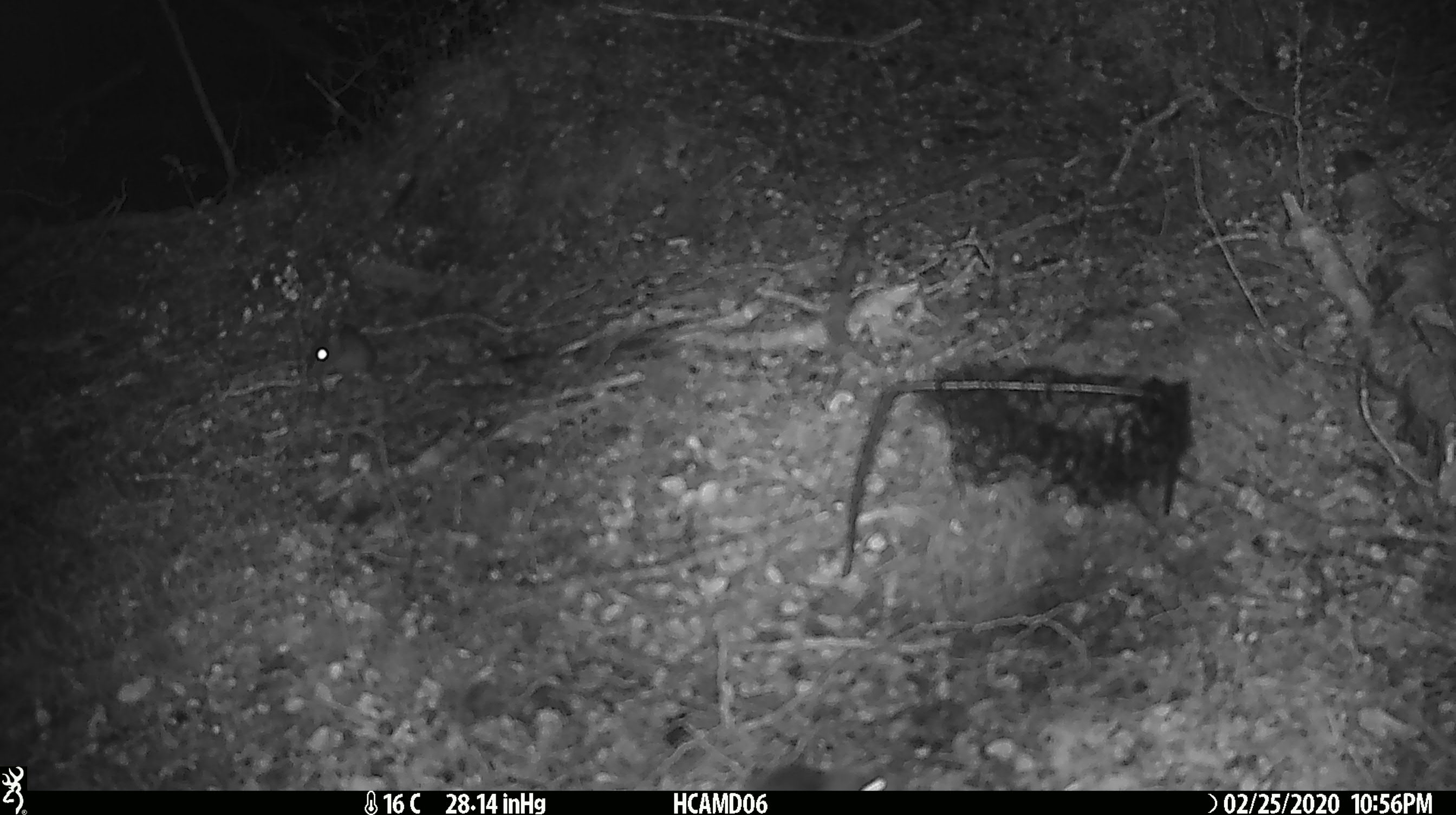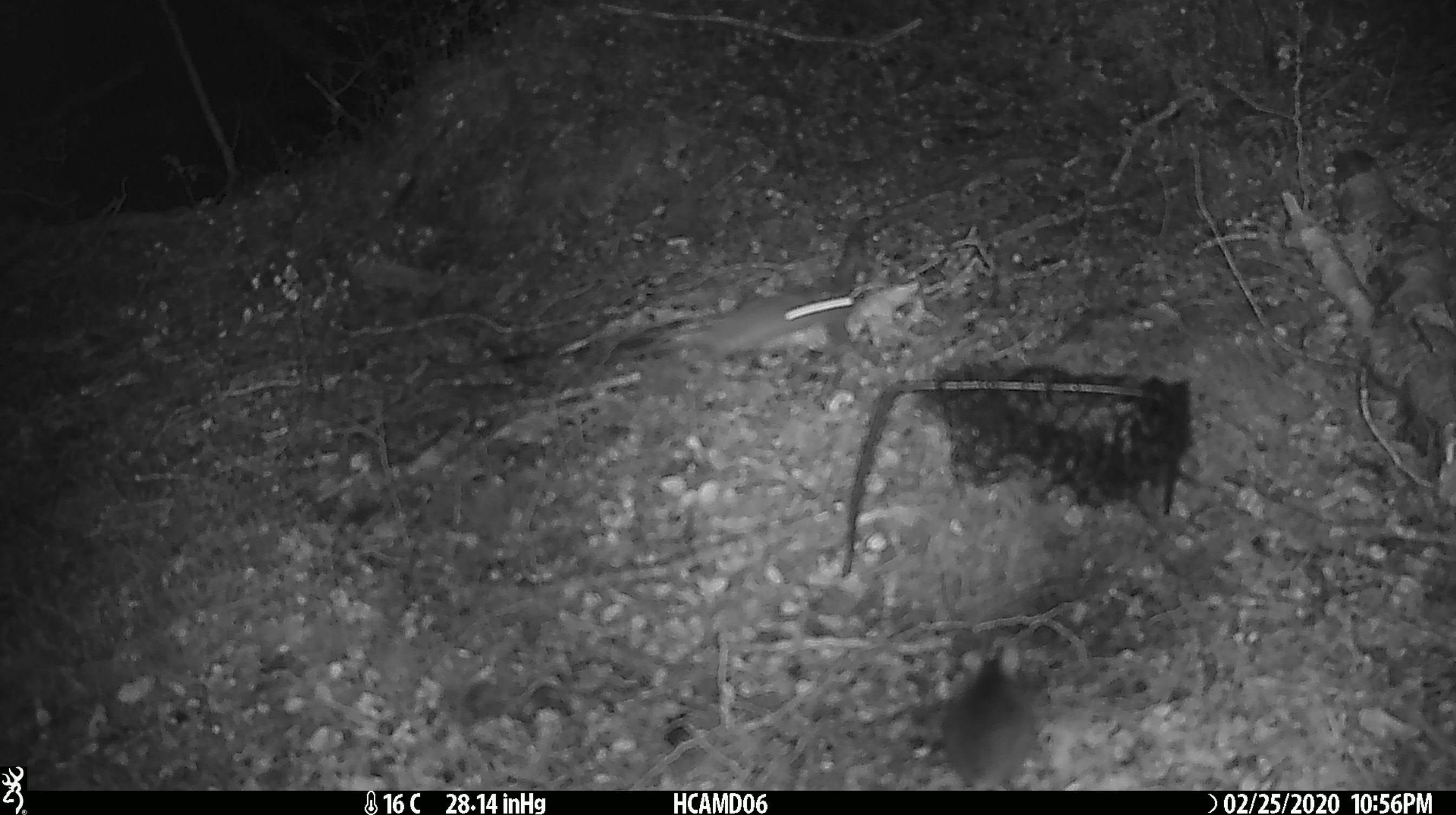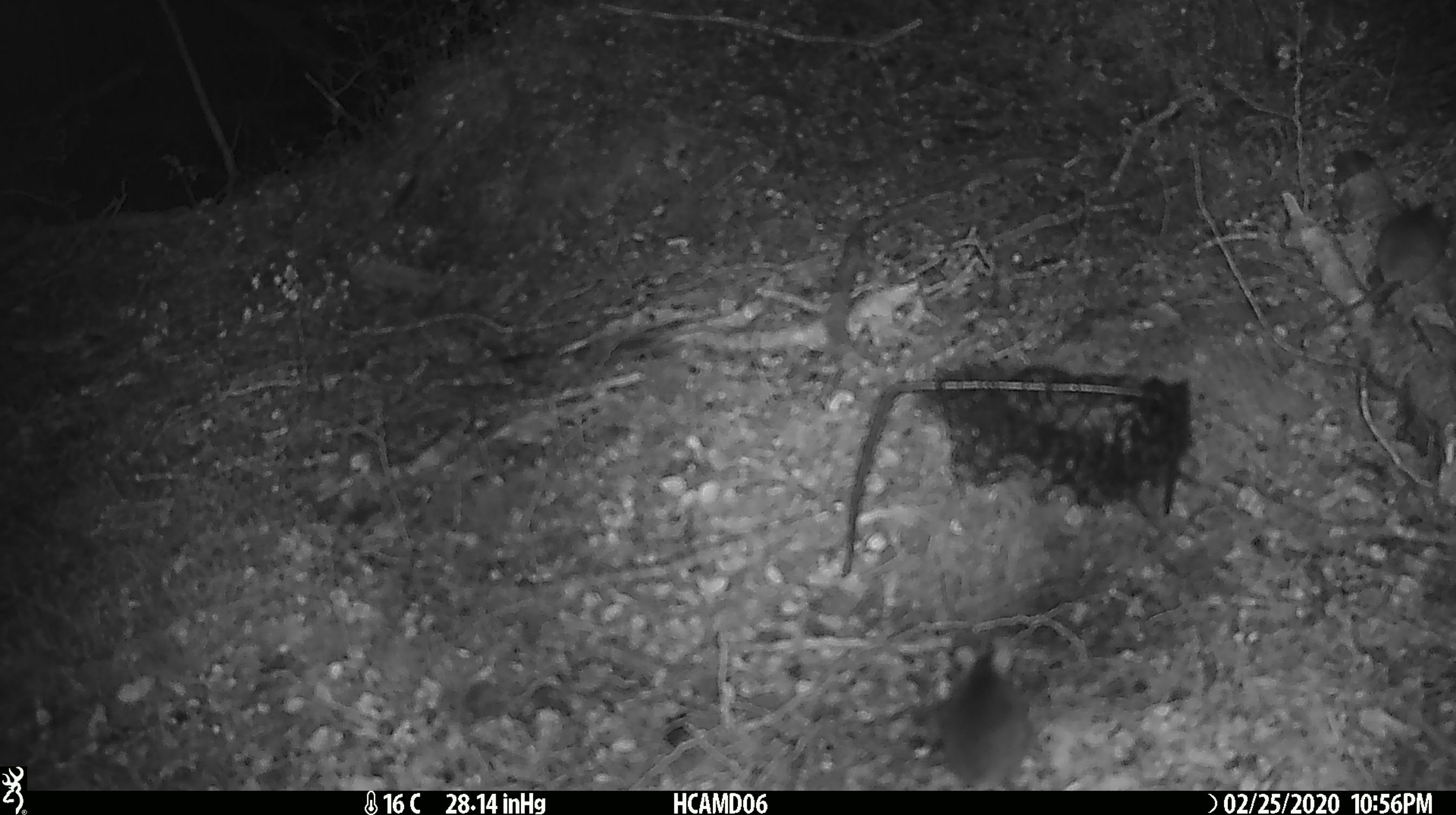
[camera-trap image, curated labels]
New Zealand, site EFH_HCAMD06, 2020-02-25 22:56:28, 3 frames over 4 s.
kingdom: Animalia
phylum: Chordata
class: Mammalia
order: Rodentia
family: Muridae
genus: Mus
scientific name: Mus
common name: mouse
Mouse (Mus).